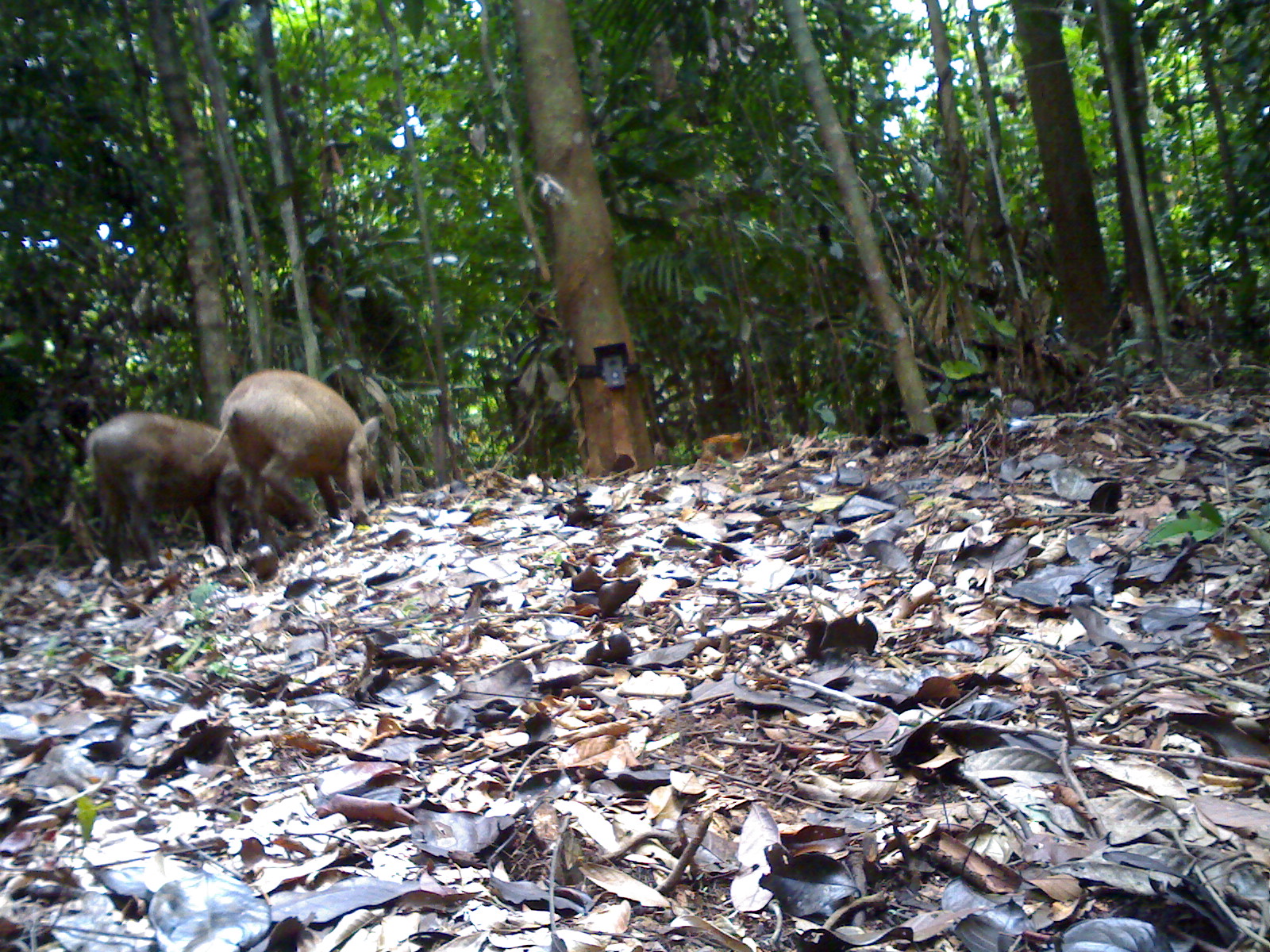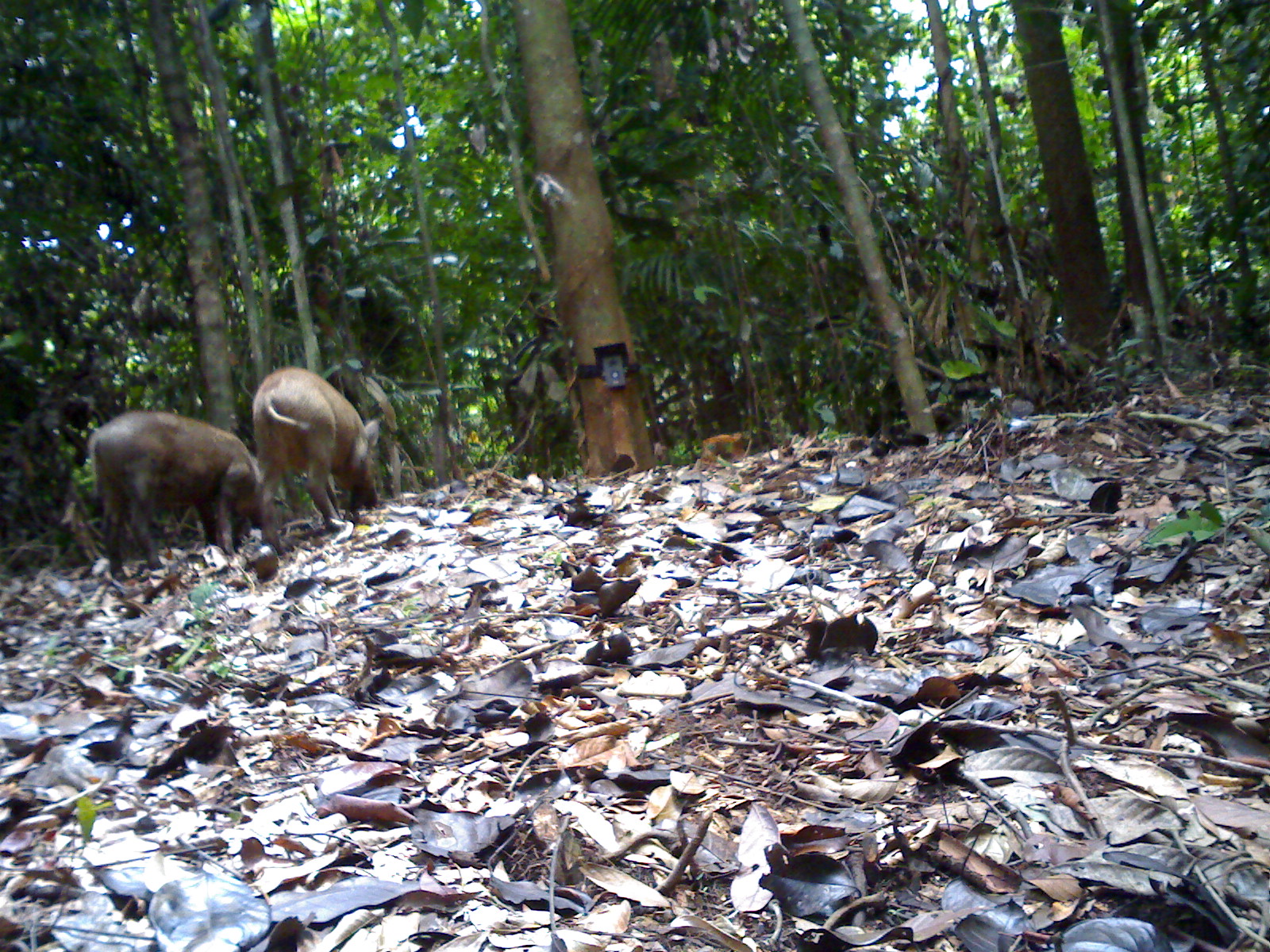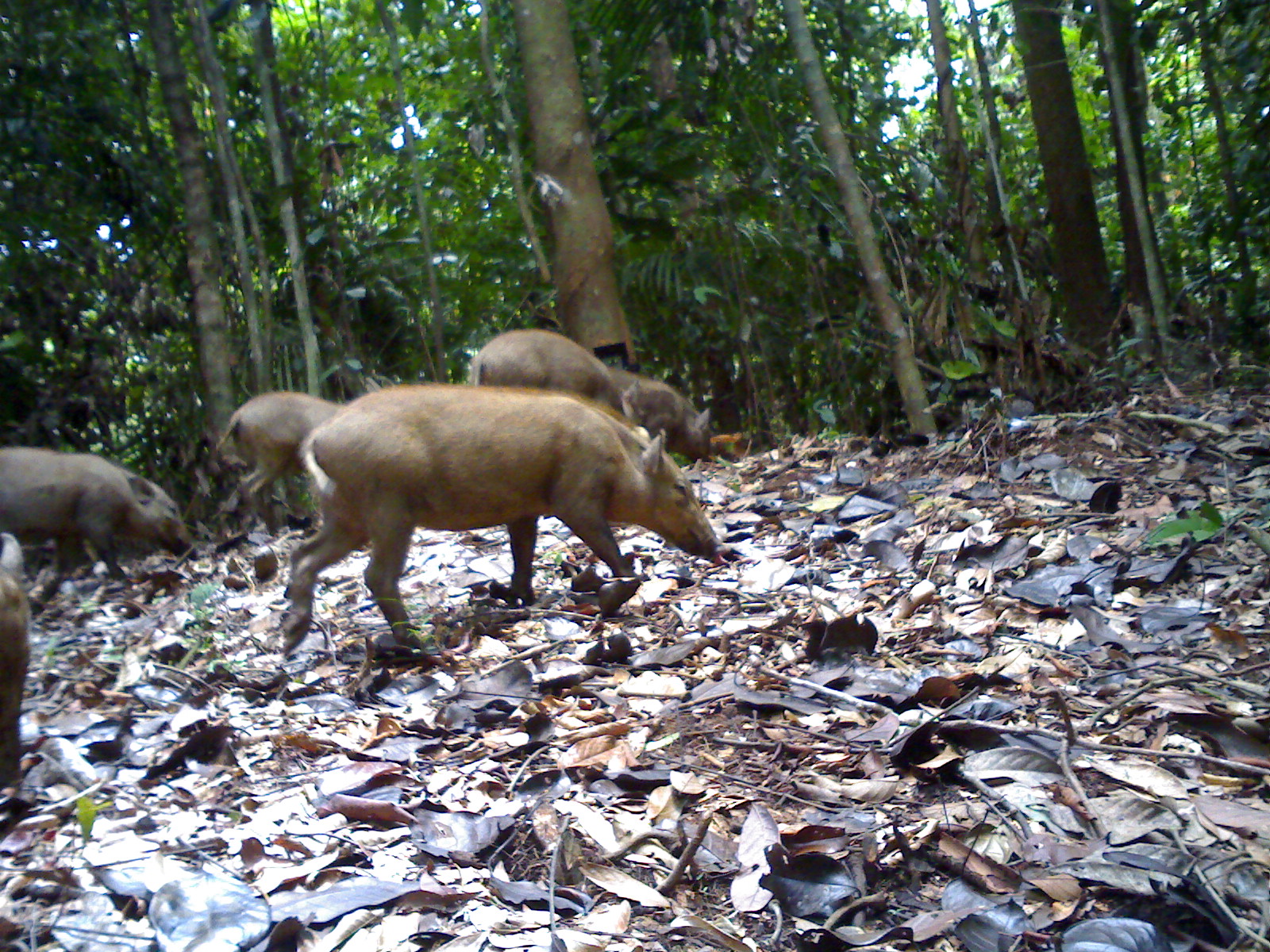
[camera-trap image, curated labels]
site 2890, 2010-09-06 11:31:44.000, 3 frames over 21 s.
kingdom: Animalia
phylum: Chordata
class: Mammalia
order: Artiodactyla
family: Suidae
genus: Sus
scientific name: Sus scrofa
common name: wild boar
Sus scrofa (wild boar), count 2.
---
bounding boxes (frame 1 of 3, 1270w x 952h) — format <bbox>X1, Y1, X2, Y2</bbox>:
sus scrofa: <bbox>84, 410, 300, 579</bbox>; <bbox>199, 367, 386, 558</bbox>